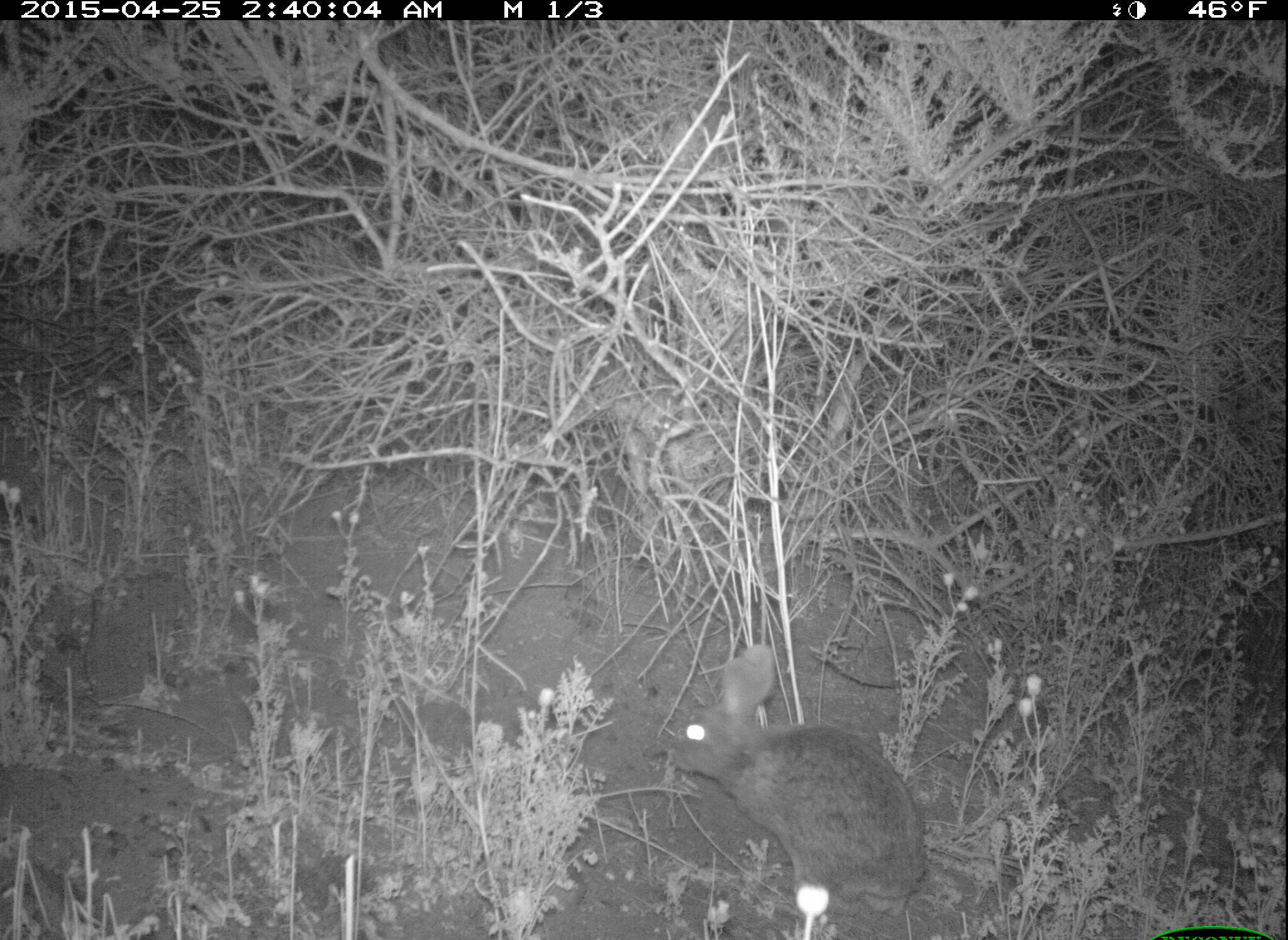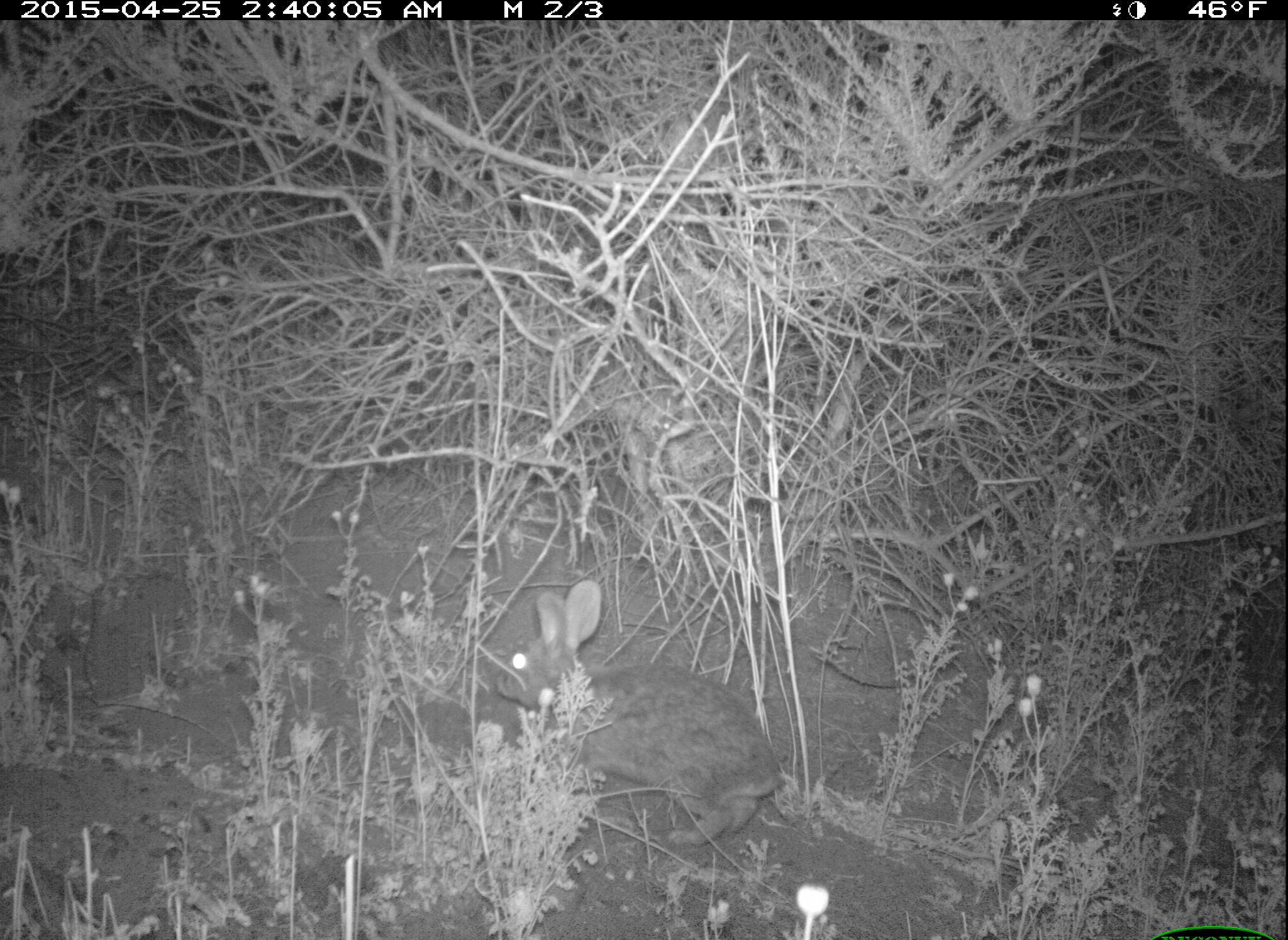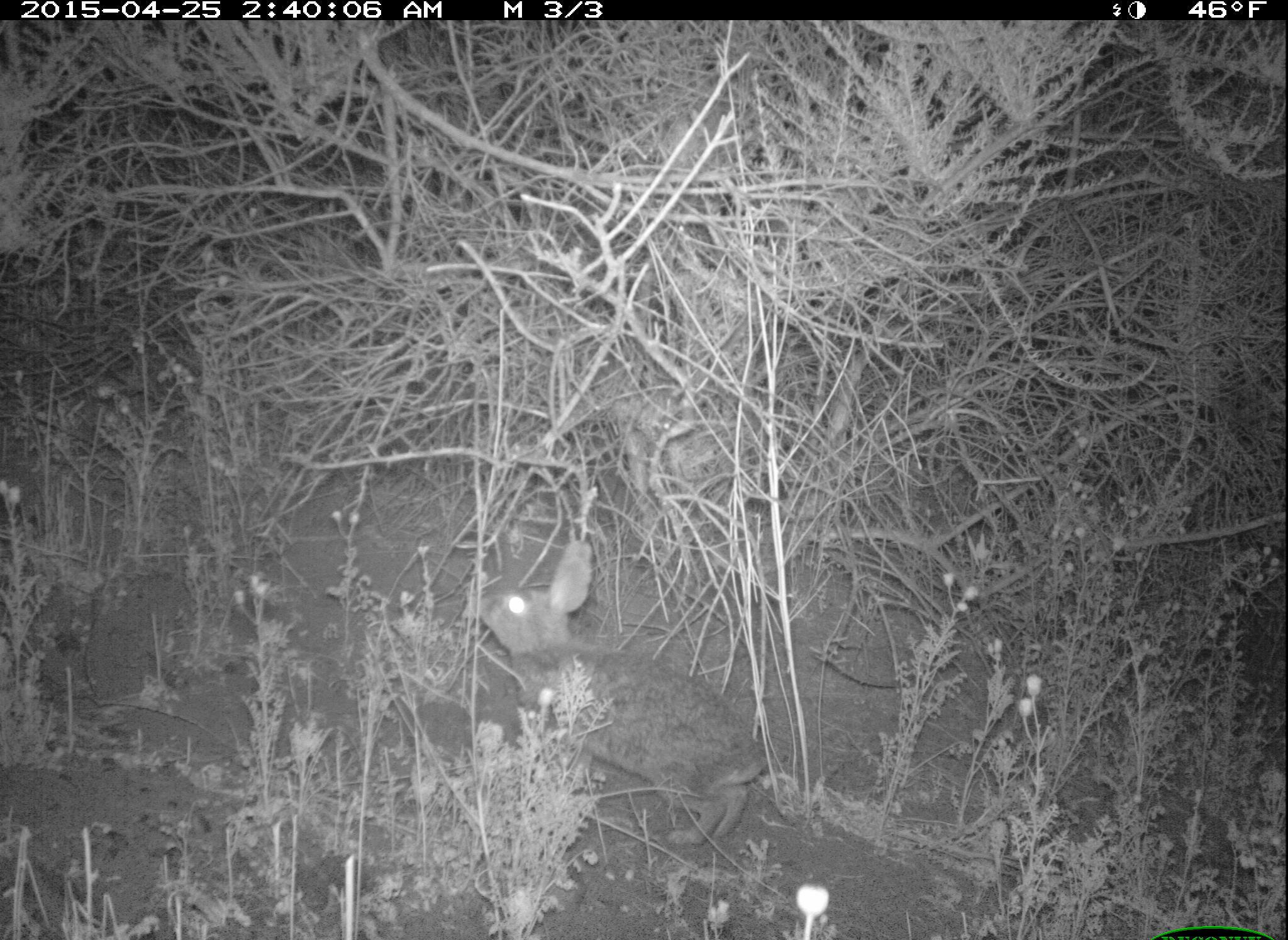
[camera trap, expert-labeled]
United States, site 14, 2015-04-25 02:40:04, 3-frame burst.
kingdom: Animalia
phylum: Chordata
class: Mammalia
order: Lagomorpha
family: Leporidae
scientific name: Leporidae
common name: rabbits and hares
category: rabbit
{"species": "rabbit (rabbits and hares) (Leporidae)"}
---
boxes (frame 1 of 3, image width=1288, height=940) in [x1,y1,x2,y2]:
rabbit: [664,643,929,917]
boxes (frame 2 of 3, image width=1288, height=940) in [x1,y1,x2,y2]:
rabbit: [493,580,786,850]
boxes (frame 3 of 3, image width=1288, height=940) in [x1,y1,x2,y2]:
rabbit: [473,537,770,850]